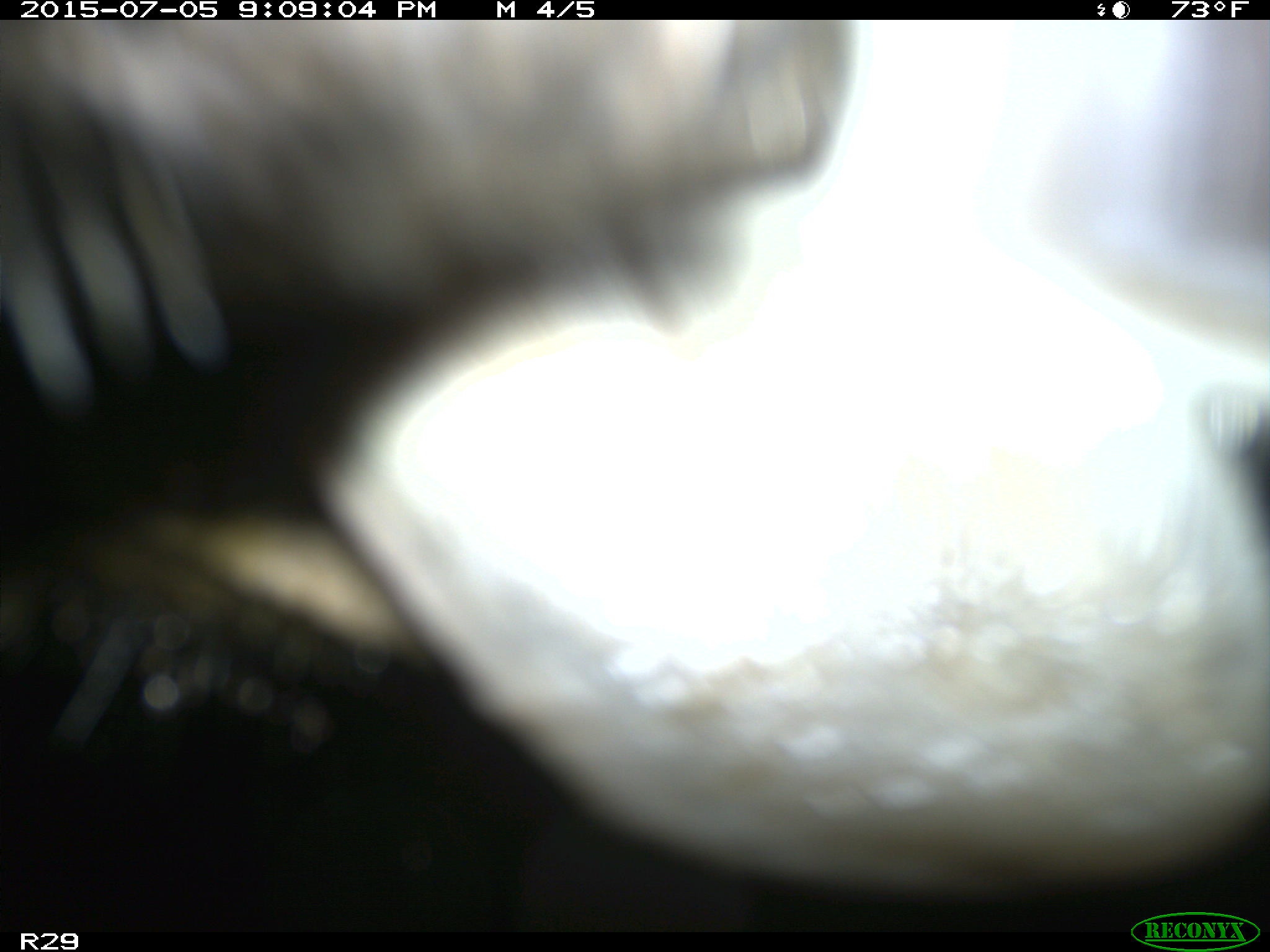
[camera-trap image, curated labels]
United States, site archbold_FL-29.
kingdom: Animalia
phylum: Chordata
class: Mammalia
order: Artiodactyla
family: Bovidae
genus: Bos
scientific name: Bos taurus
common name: domestic cow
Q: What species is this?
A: Bos taurus (domestic cow).